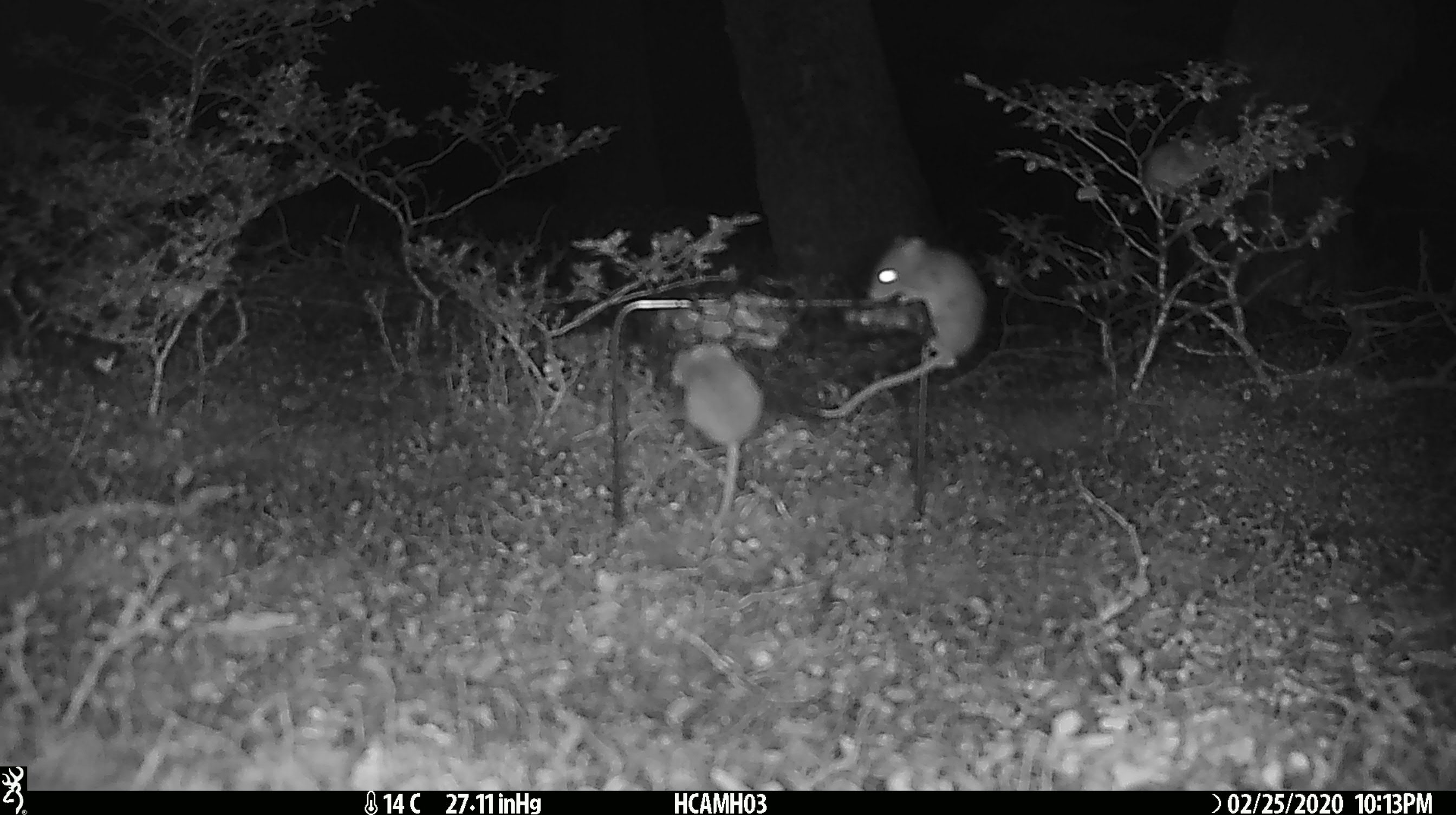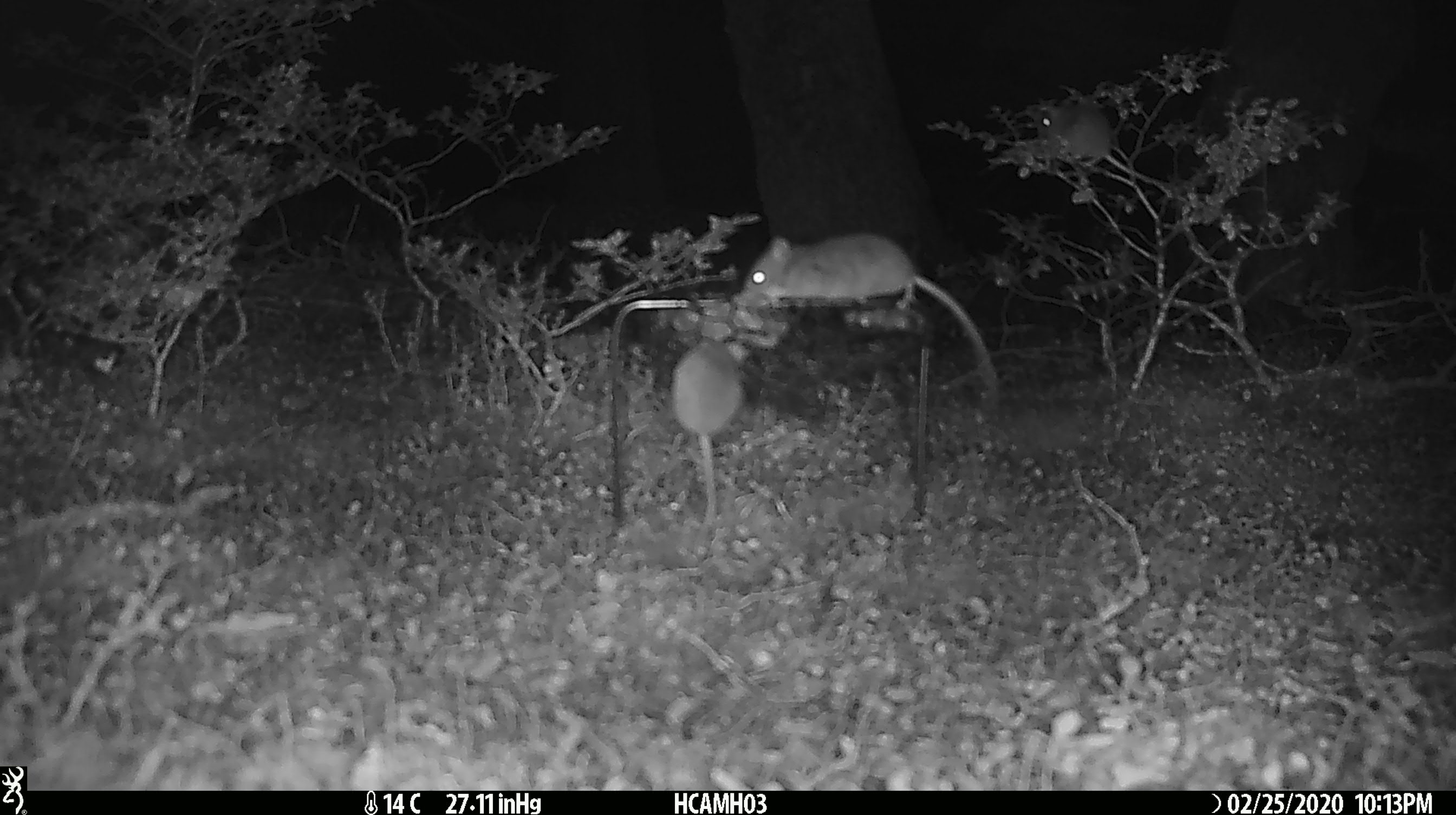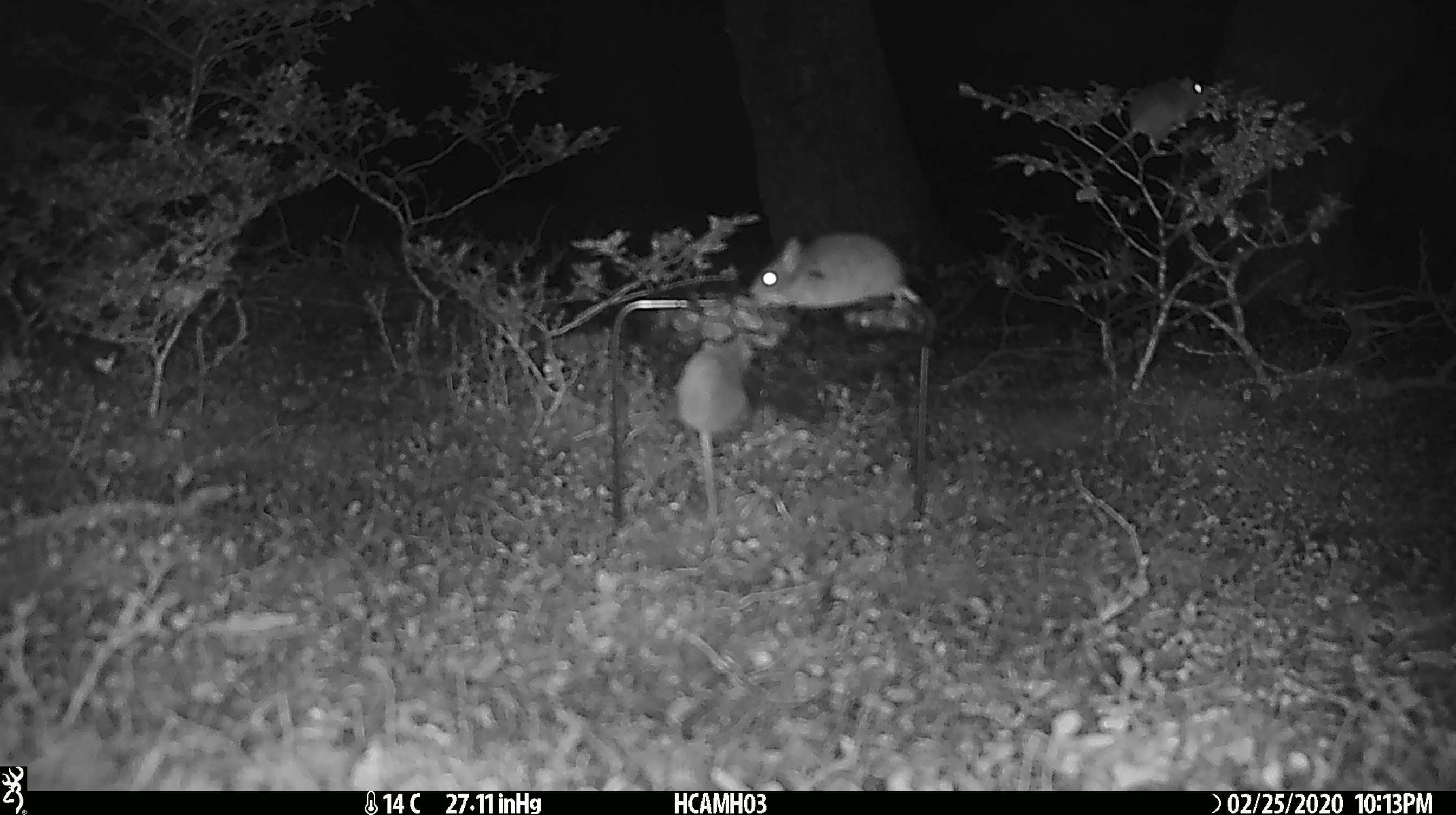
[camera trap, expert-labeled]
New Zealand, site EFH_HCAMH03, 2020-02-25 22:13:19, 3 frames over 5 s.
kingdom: Animalia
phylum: Chordata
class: Mammalia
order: Rodentia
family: Muridae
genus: Mus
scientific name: Mus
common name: mouse